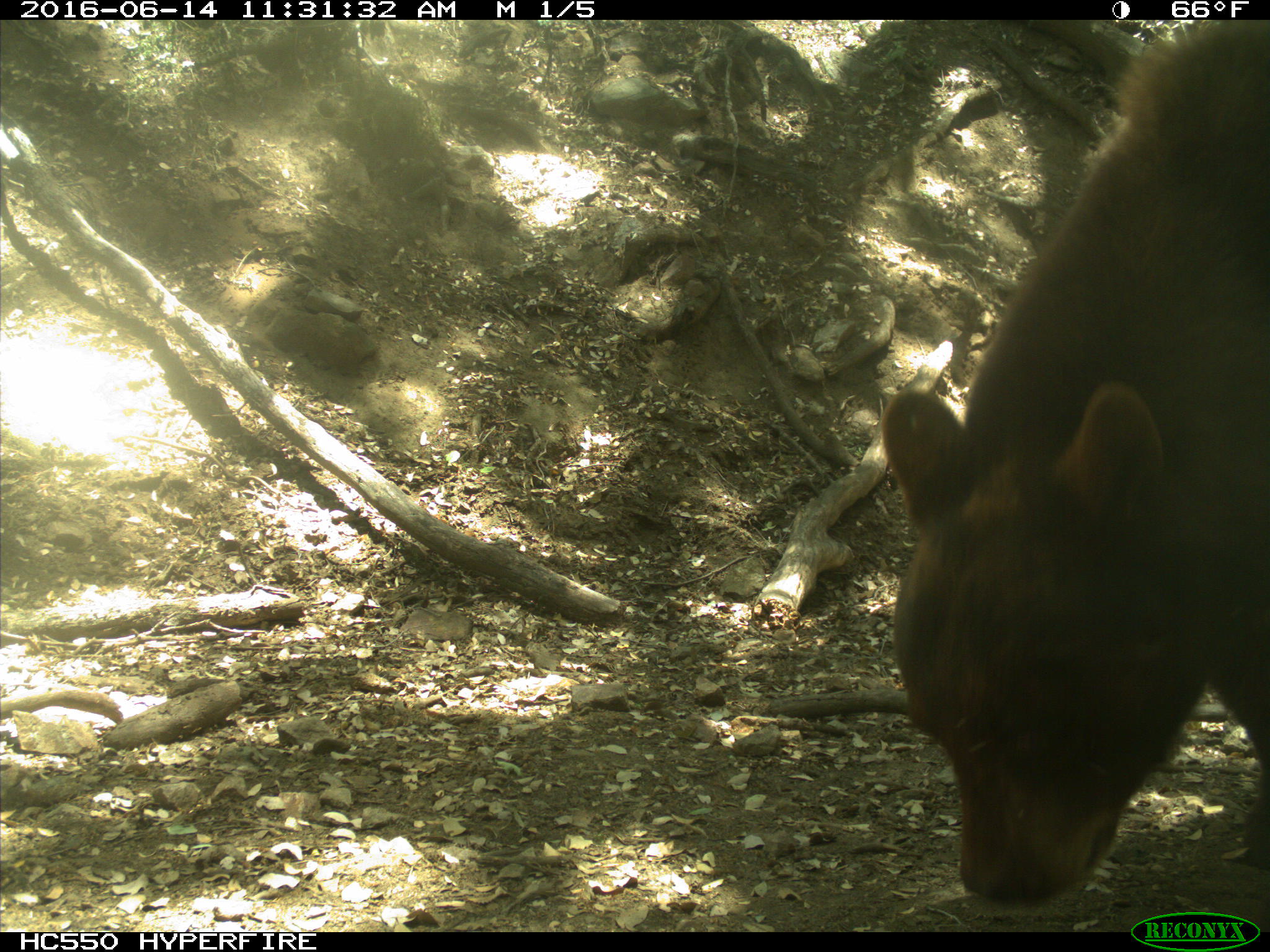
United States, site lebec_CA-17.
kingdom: Animalia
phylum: Chordata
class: Mammalia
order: Carnivora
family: Ursidae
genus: Ursus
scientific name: Ursus americanus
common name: american black bear